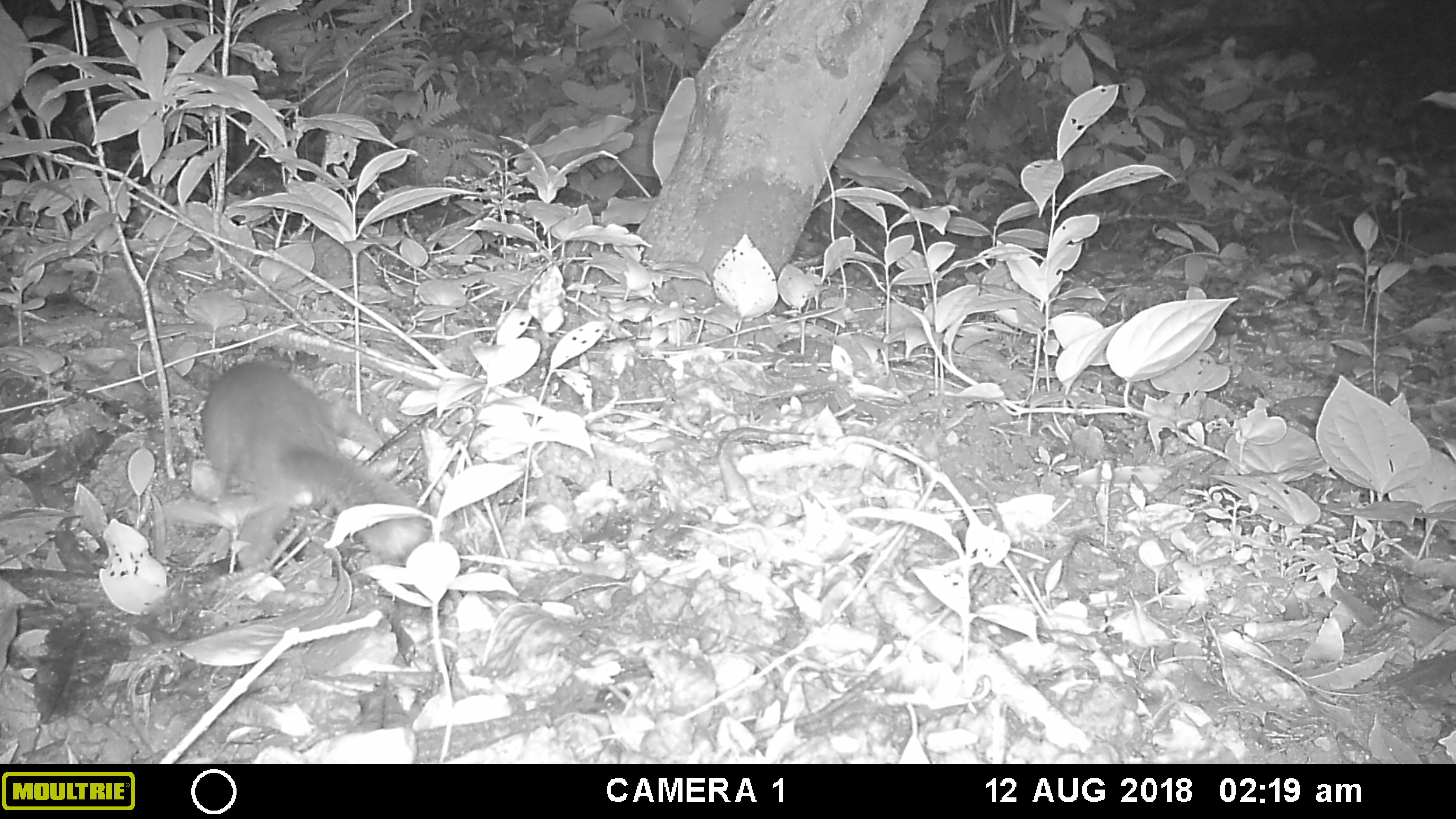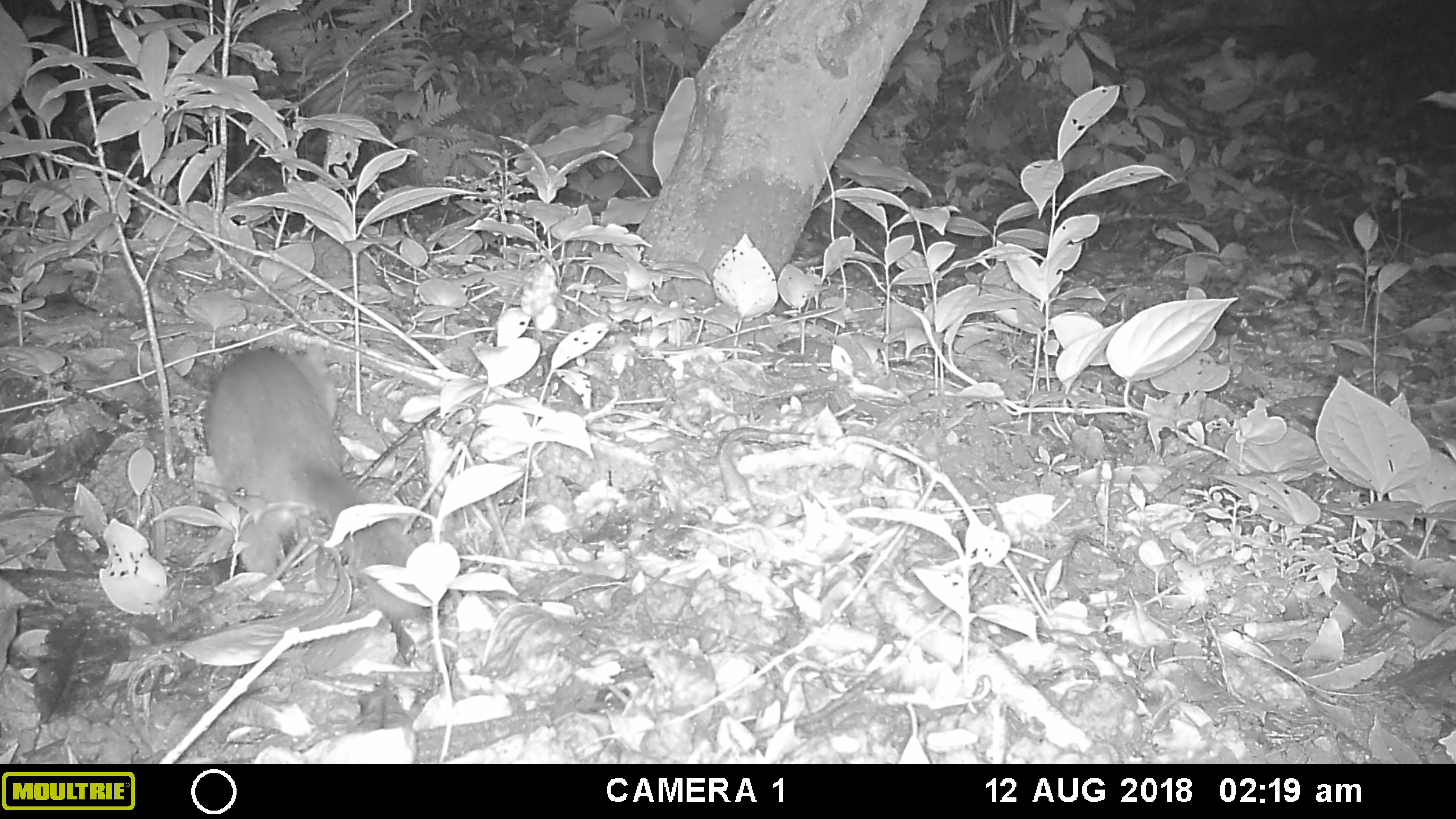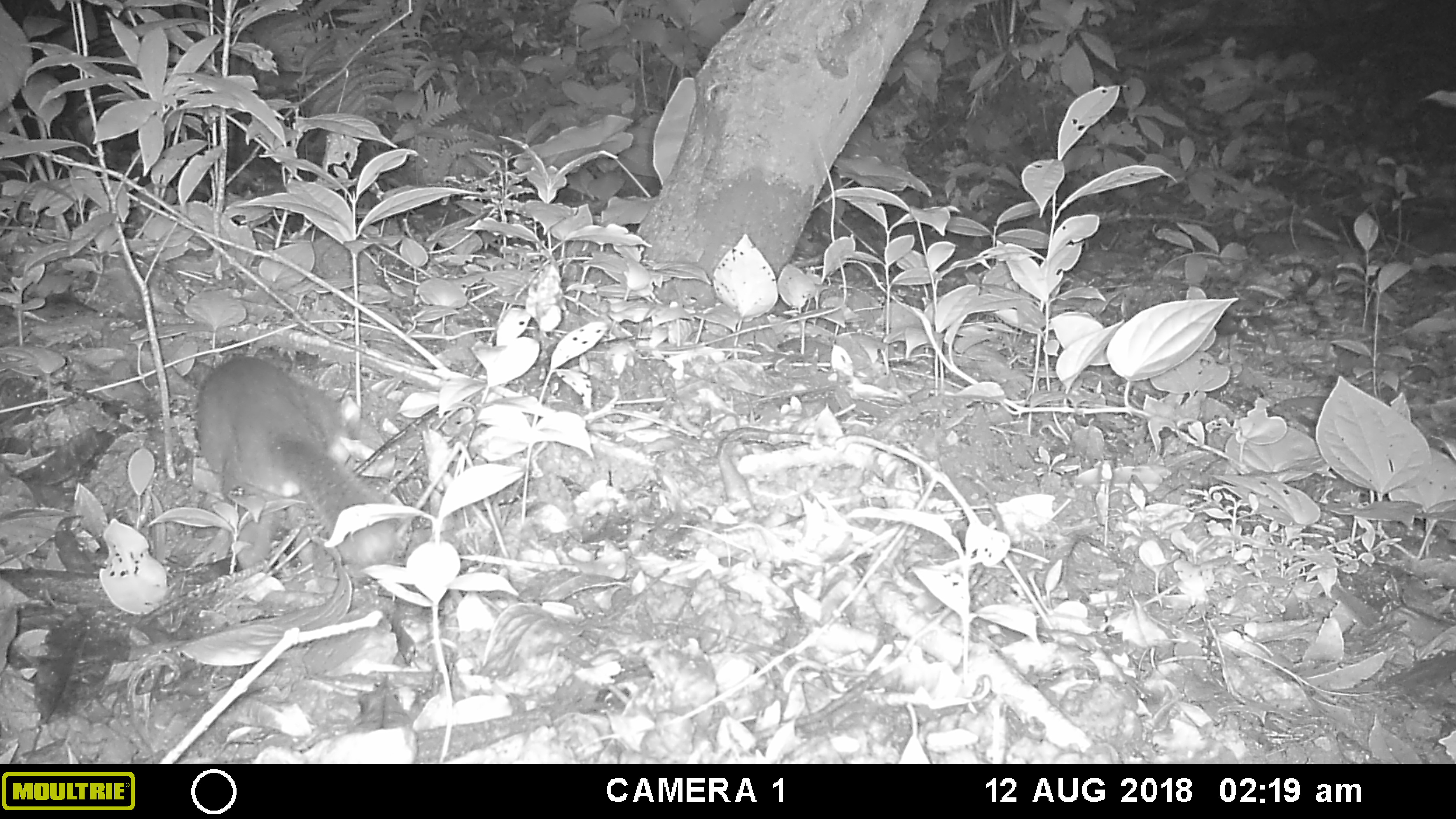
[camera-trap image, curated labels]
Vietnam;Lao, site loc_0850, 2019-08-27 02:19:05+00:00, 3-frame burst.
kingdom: Animalia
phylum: Chordata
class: Mammalia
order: Carnivora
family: Mustelidae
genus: Melogale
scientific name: Melogale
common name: ferret badger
Ferret badger (Melogale). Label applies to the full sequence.